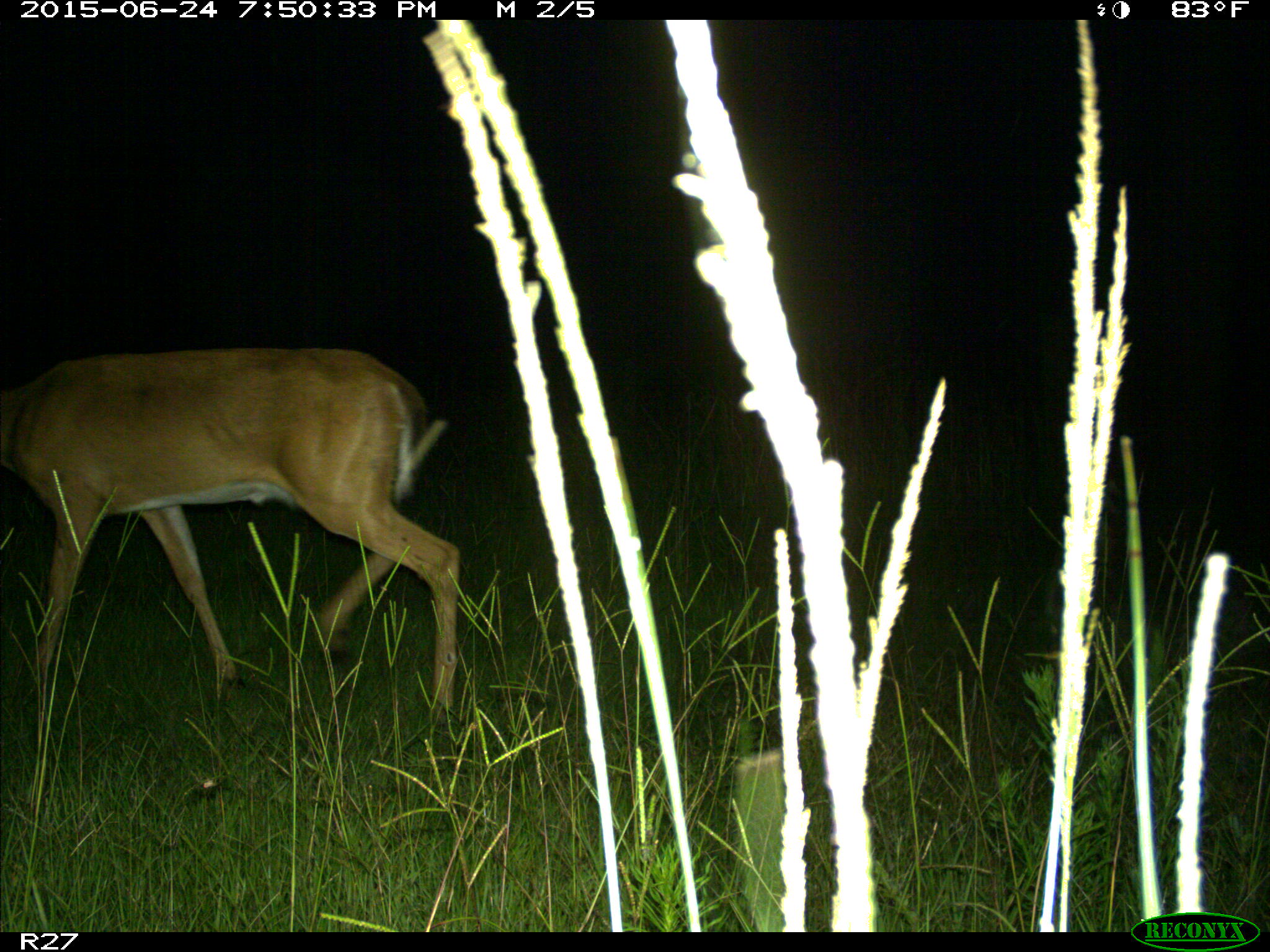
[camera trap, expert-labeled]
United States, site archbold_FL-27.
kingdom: Animalia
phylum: Chordata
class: Mammalia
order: Artiodactyla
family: Cervidae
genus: Odocoileus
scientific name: Odocoileus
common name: deer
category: unidentified deer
Unidentified deer (deer) (Odocoileus).